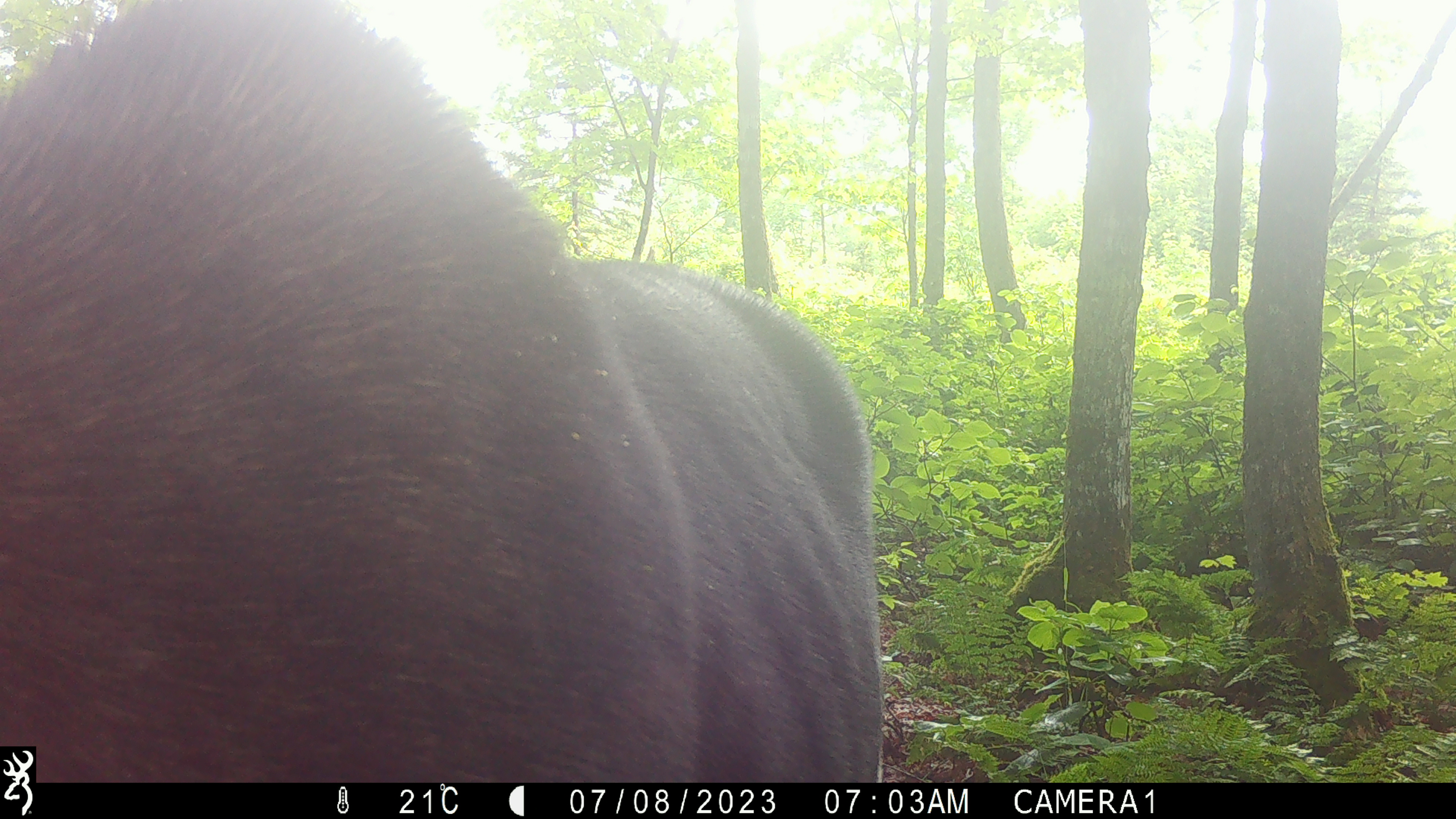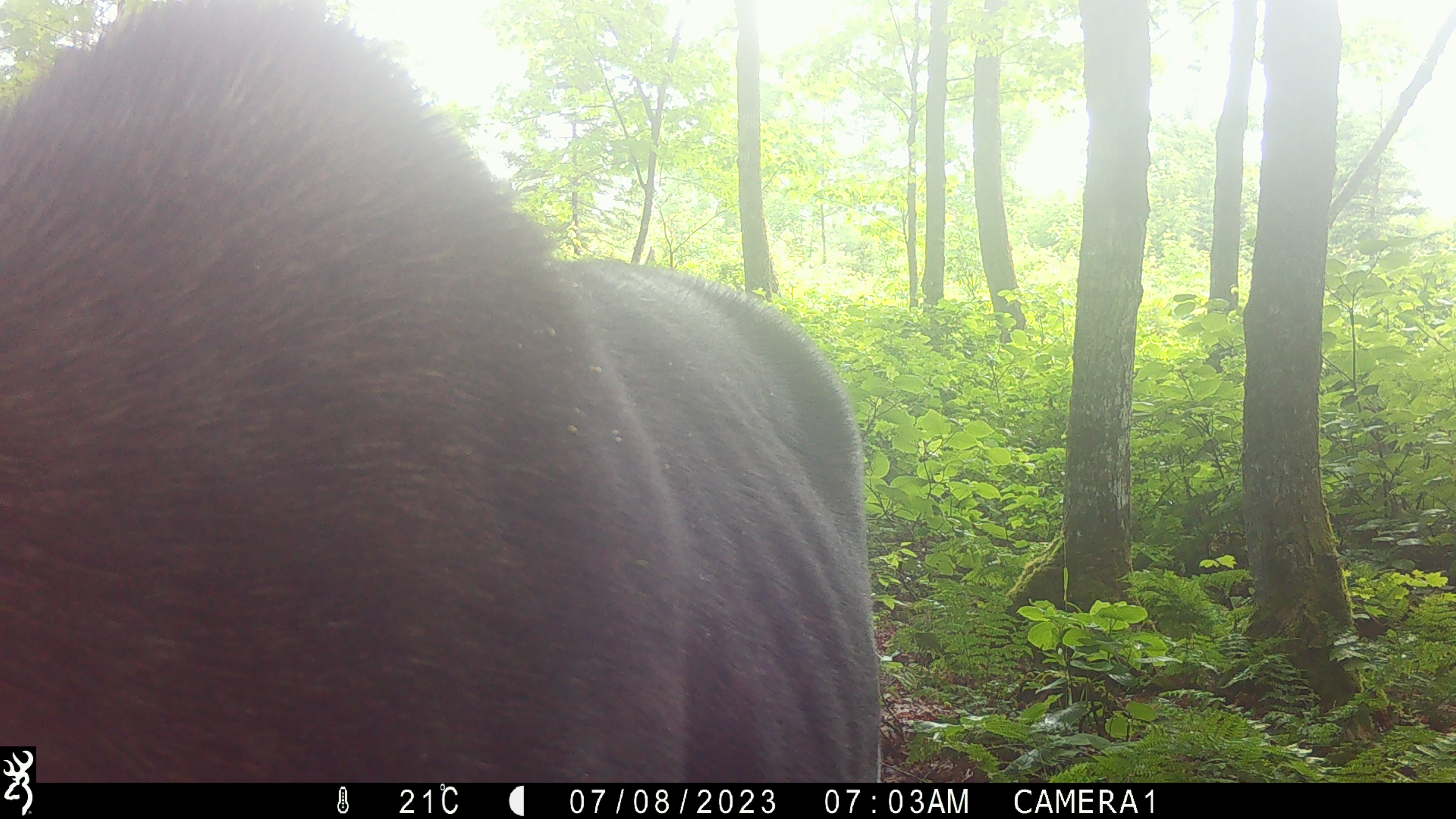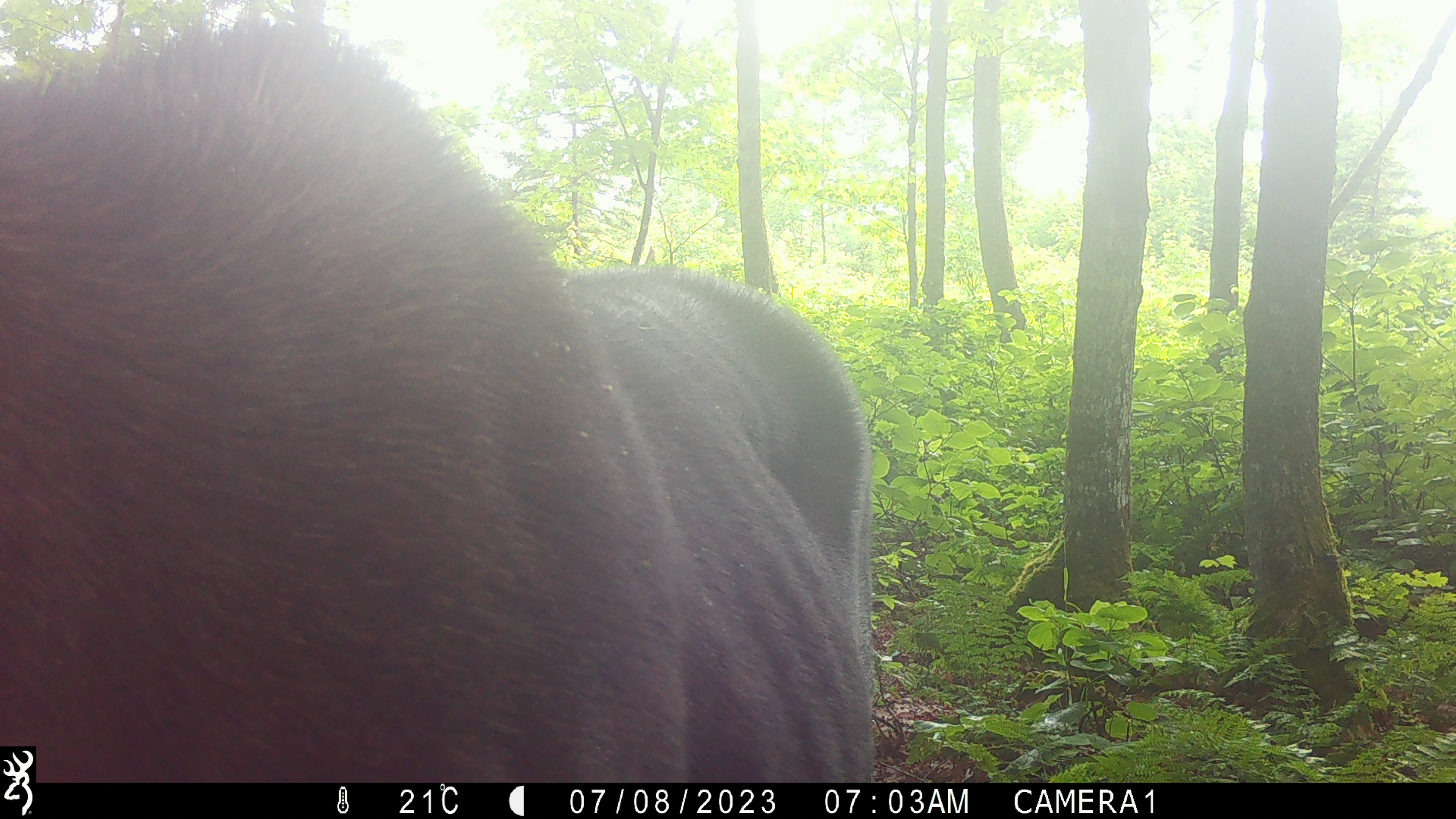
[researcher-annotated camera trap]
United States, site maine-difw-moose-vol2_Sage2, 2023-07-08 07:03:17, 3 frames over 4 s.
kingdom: Animalia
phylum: Chordata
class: Mammalia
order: Artiodactyla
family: Cervidae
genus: Alces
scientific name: Alces alces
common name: moose